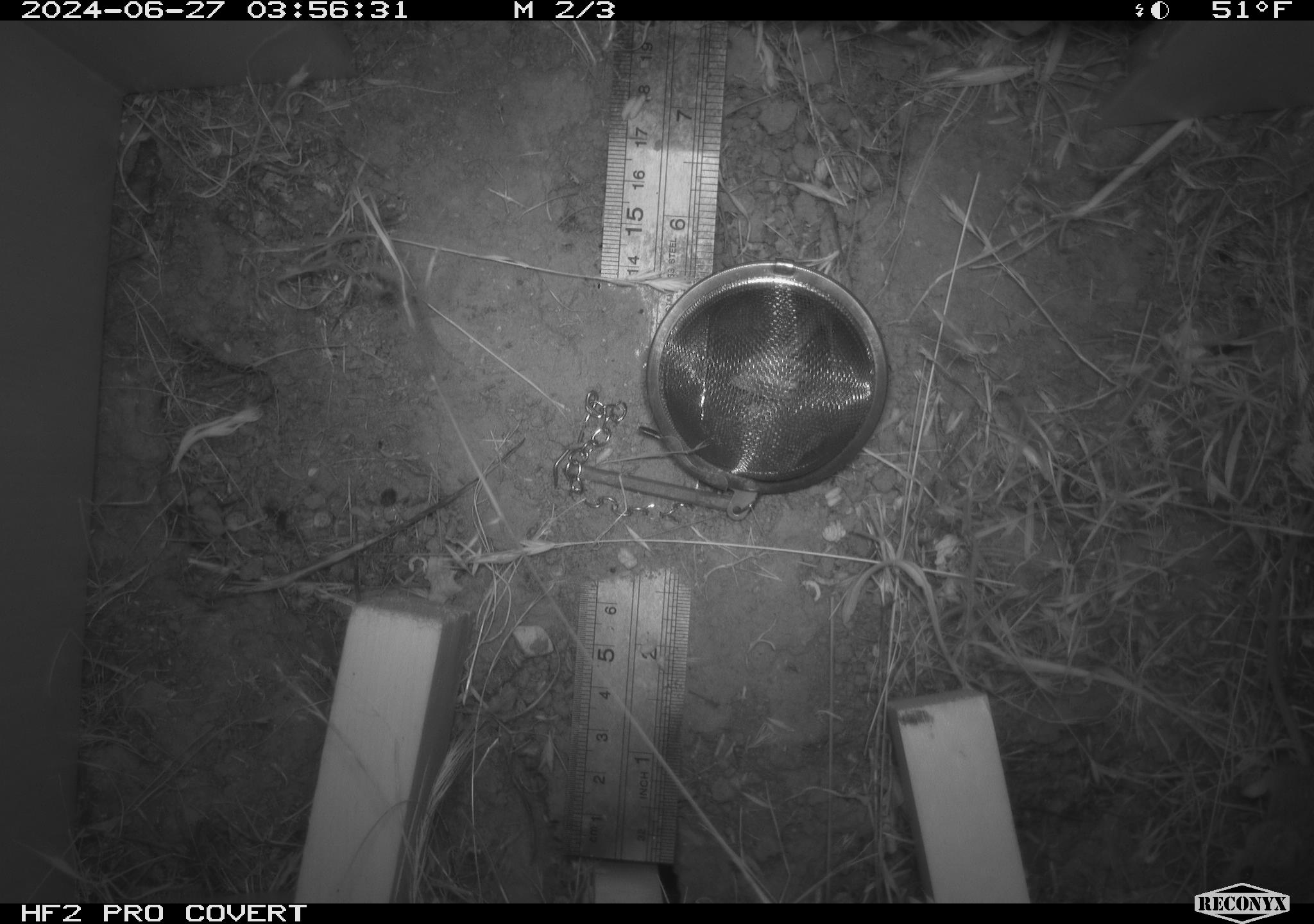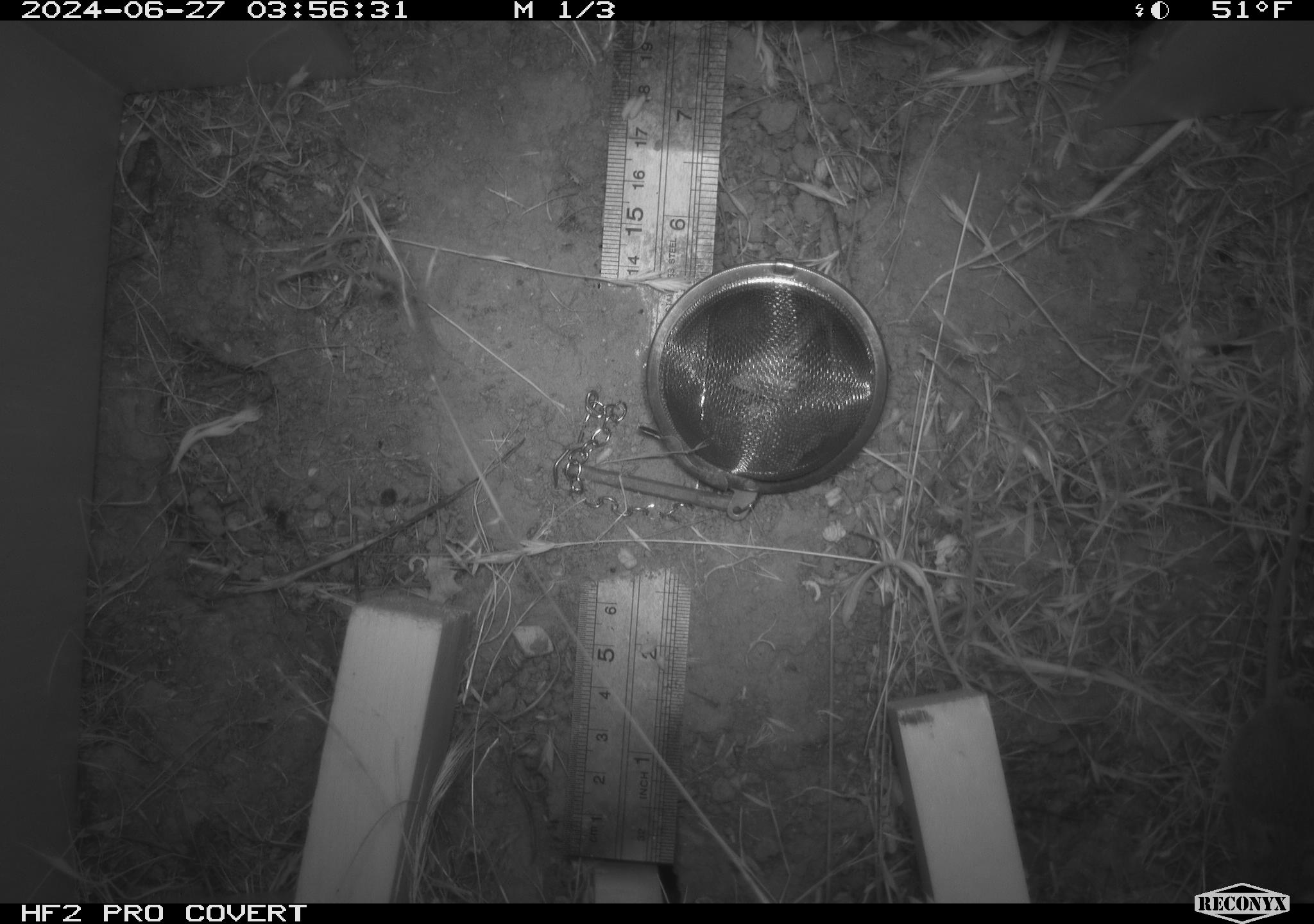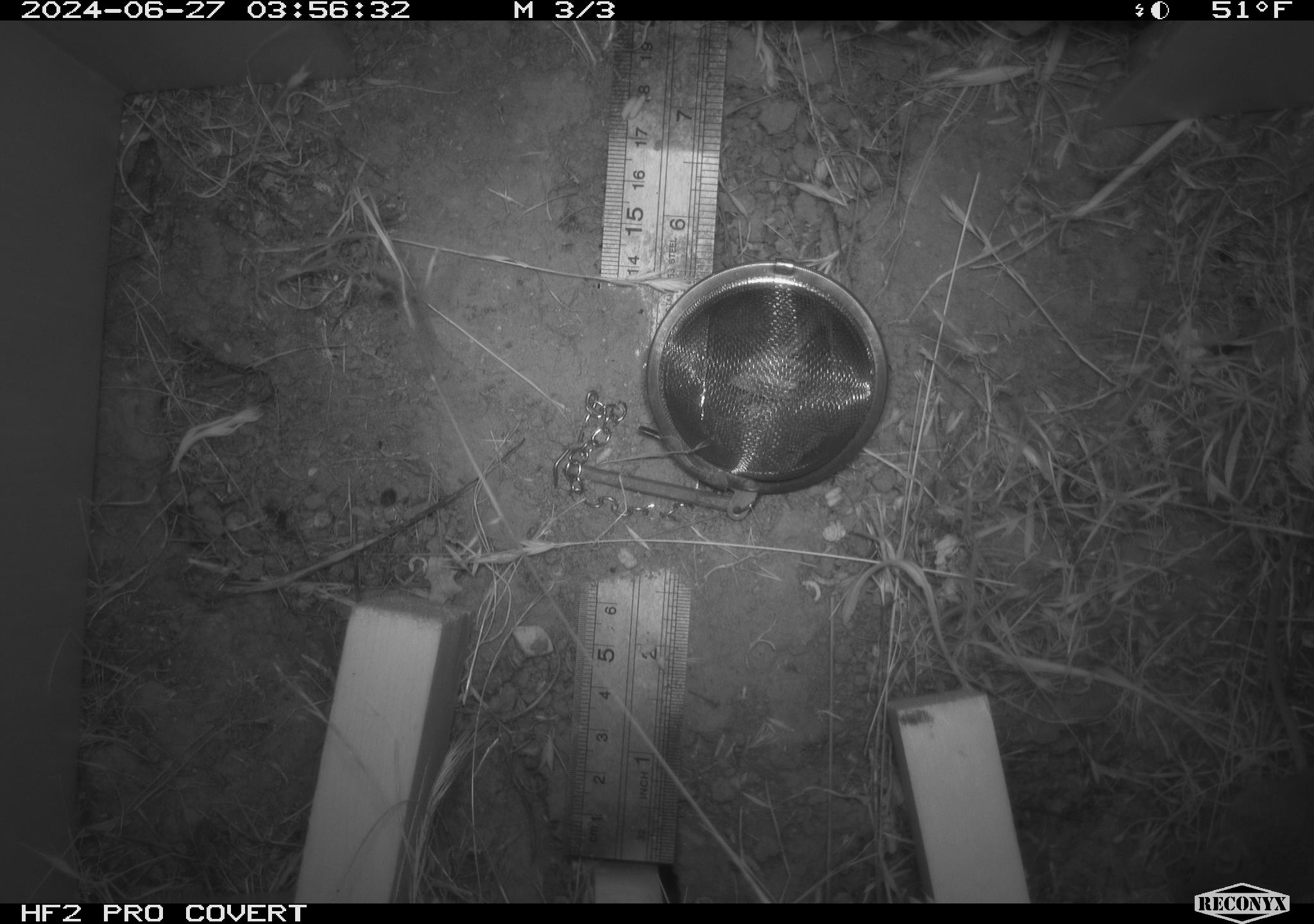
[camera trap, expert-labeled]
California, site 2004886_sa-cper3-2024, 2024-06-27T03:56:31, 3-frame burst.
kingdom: Animalia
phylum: Chordata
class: Mammalia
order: Rodentia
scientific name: Rodentia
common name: rodent